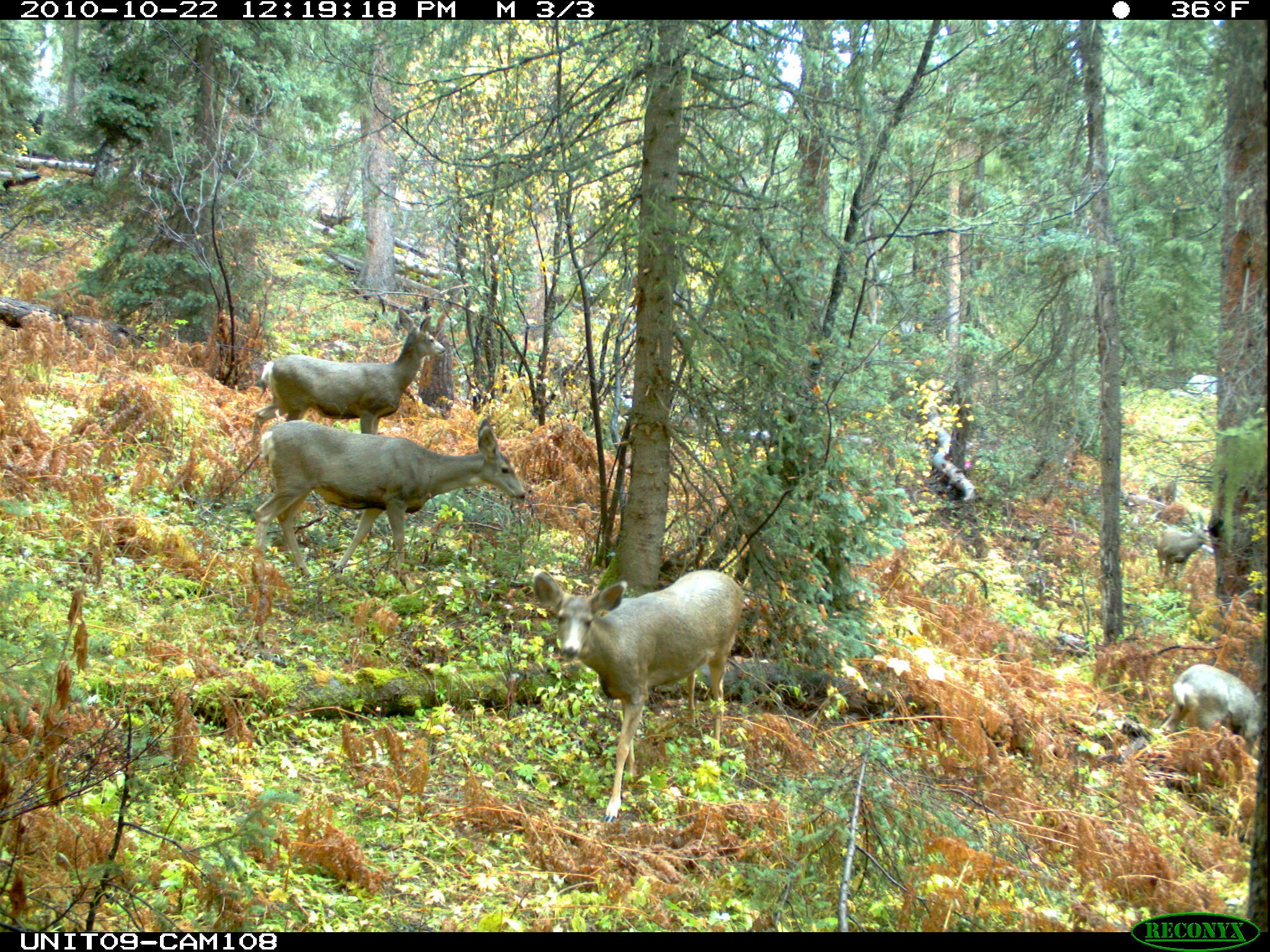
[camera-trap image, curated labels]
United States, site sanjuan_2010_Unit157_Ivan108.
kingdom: Animalia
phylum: Chordata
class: Mammalia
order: Artiodactyla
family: Cervidae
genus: Odocoileus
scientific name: Odocoileus hemionus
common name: mule deer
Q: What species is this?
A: Odocoileus hemionus (mule deer).